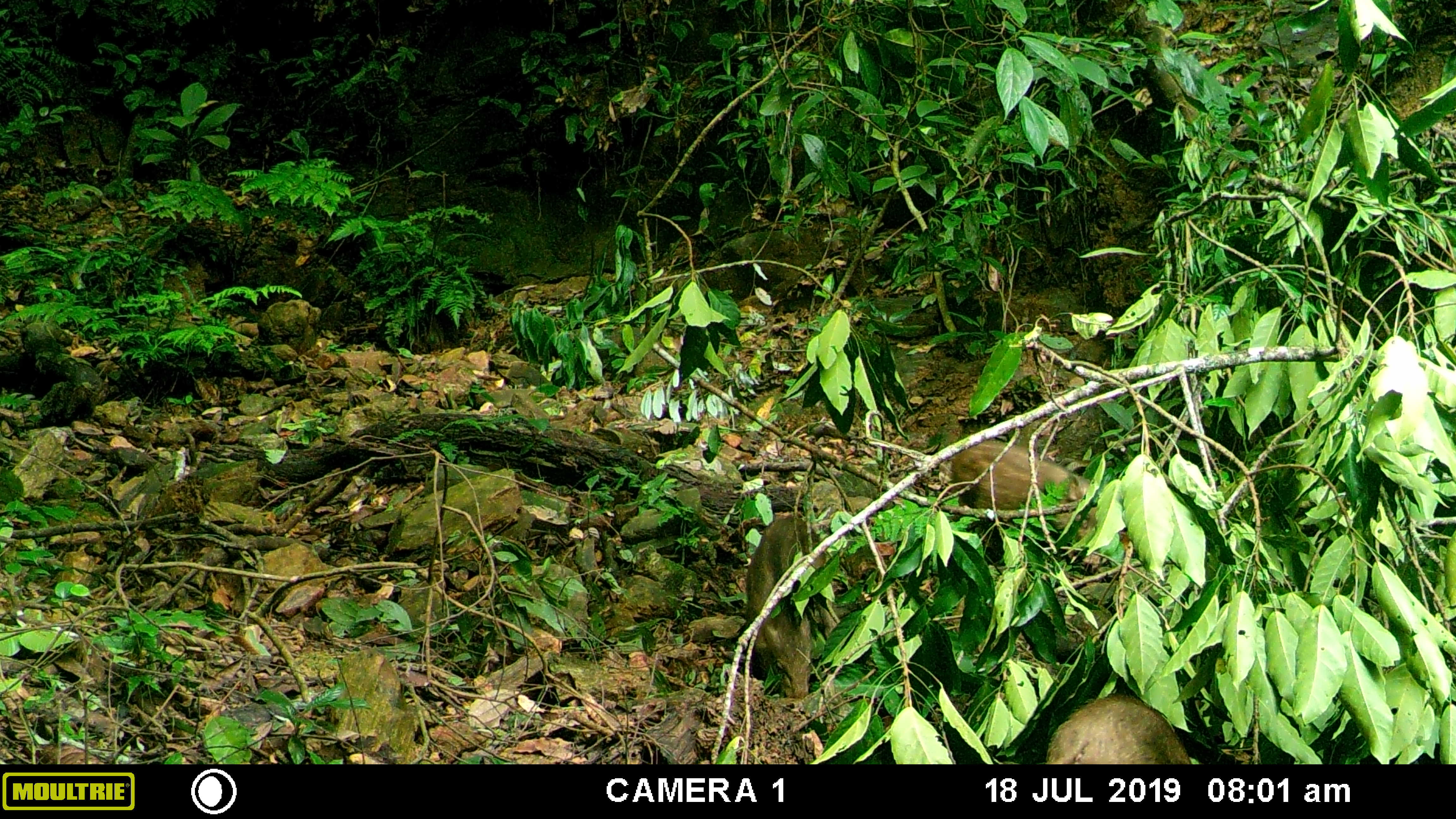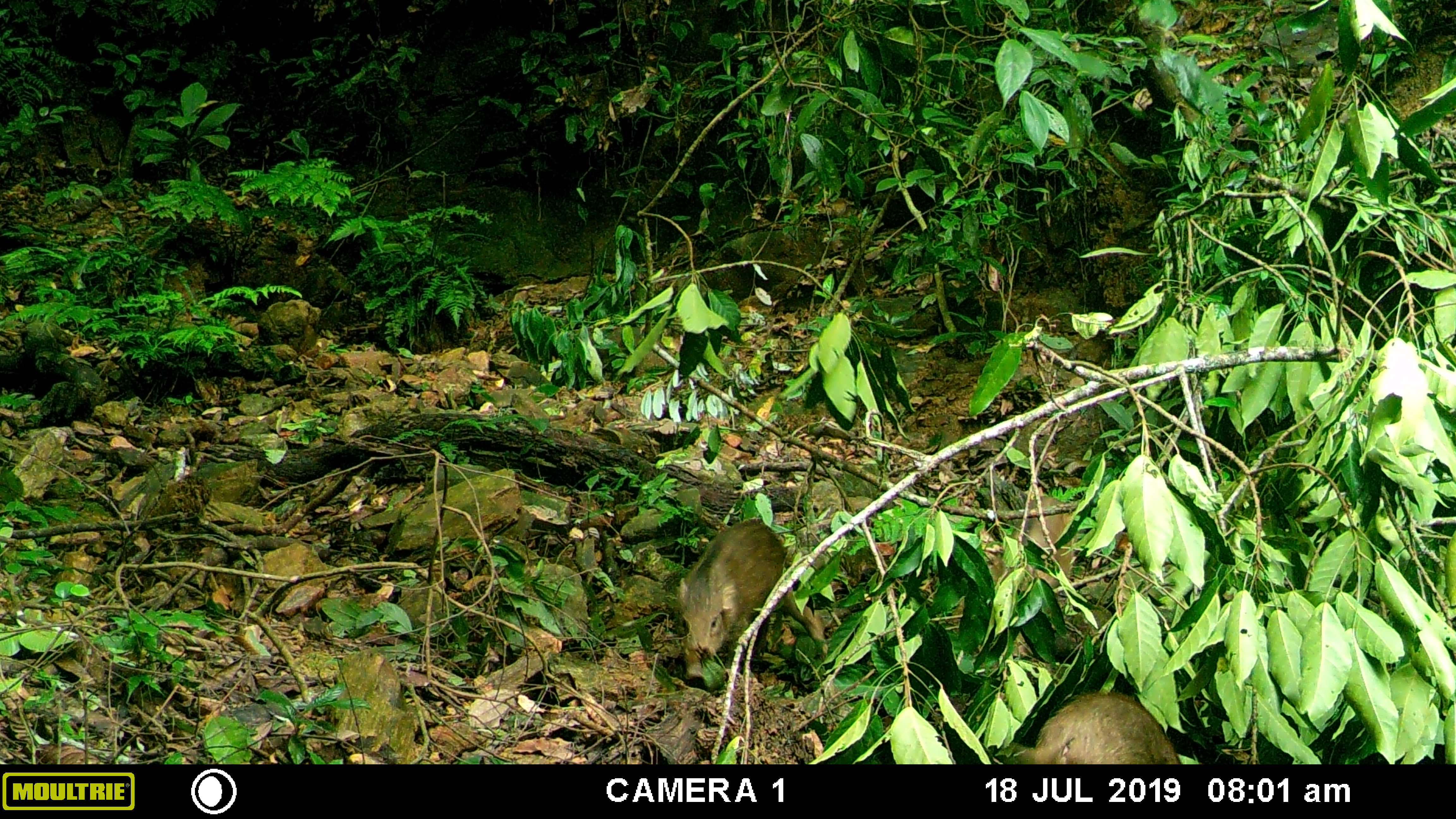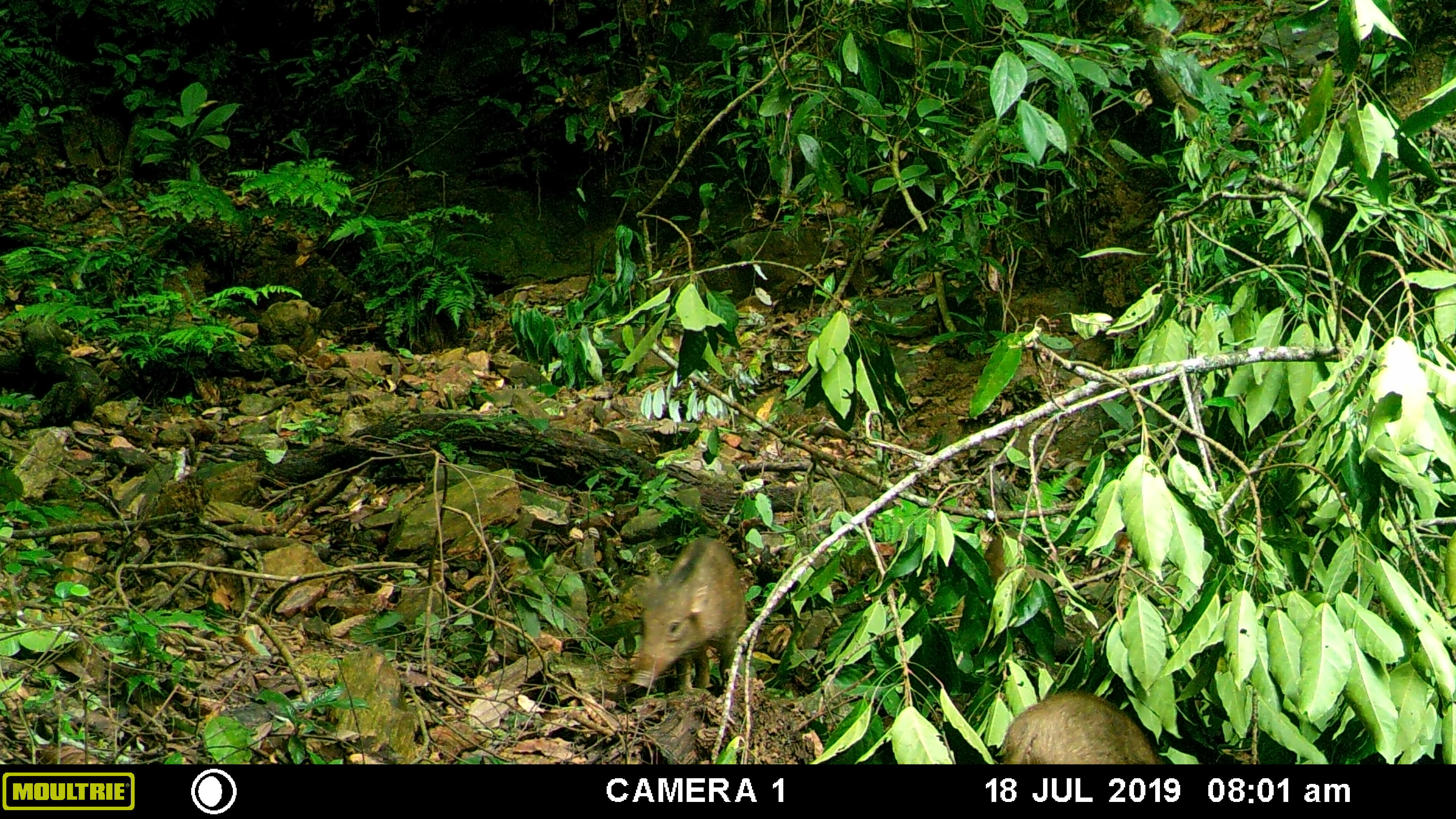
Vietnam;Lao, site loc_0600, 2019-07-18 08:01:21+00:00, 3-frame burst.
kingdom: Animalia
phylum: Chordata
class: Mammalia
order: Artiodactyla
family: Suidae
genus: Sus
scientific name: Sus scrofa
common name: eurasian wild pig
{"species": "eurasian wild pig (Sus scrofa)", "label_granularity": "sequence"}